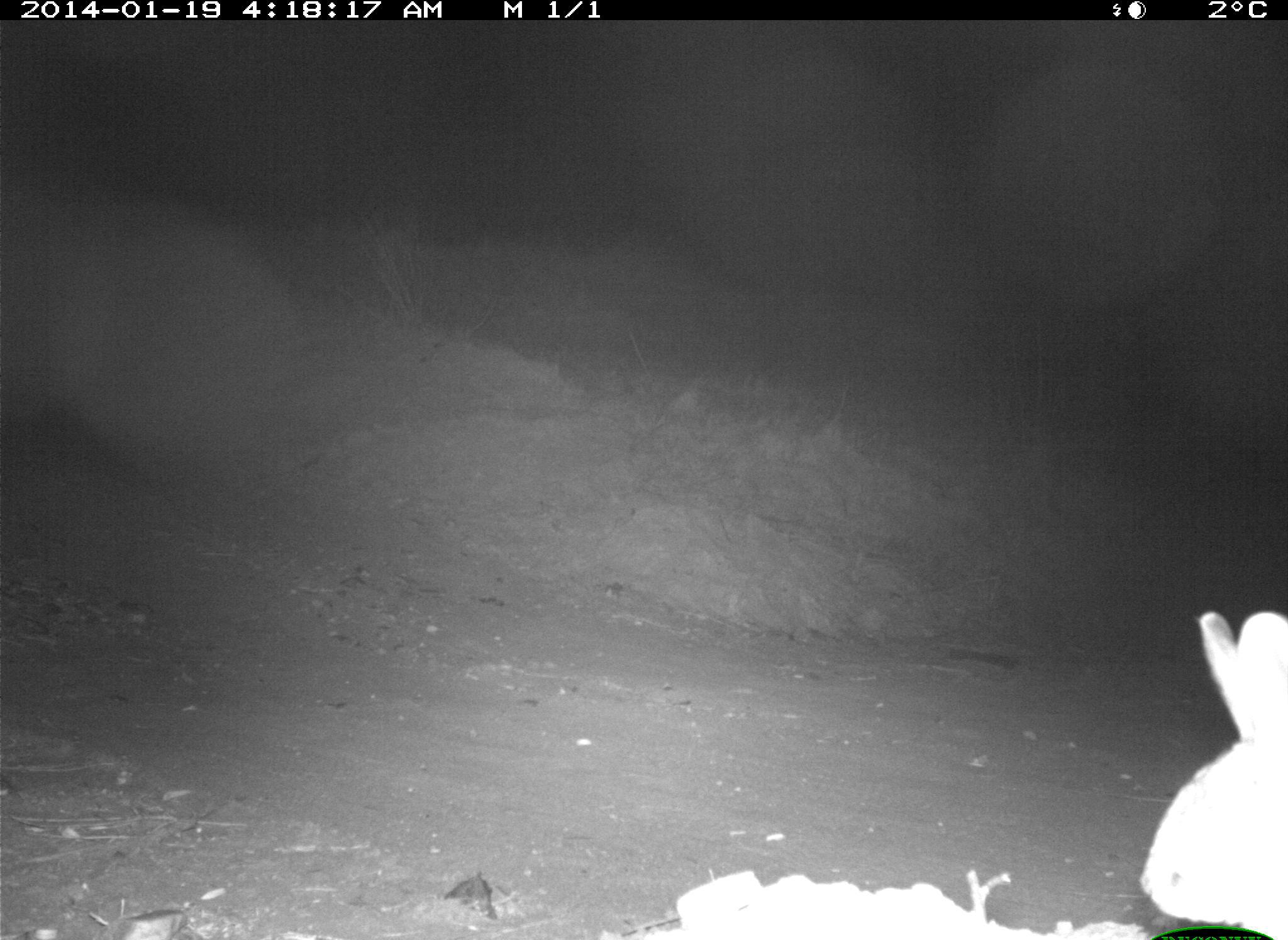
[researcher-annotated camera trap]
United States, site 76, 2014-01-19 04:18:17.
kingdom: Animalia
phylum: Chordata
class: Mammalia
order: Lagomorpha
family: Leporidae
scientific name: Leporidae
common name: rabbits and hares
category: rabbit